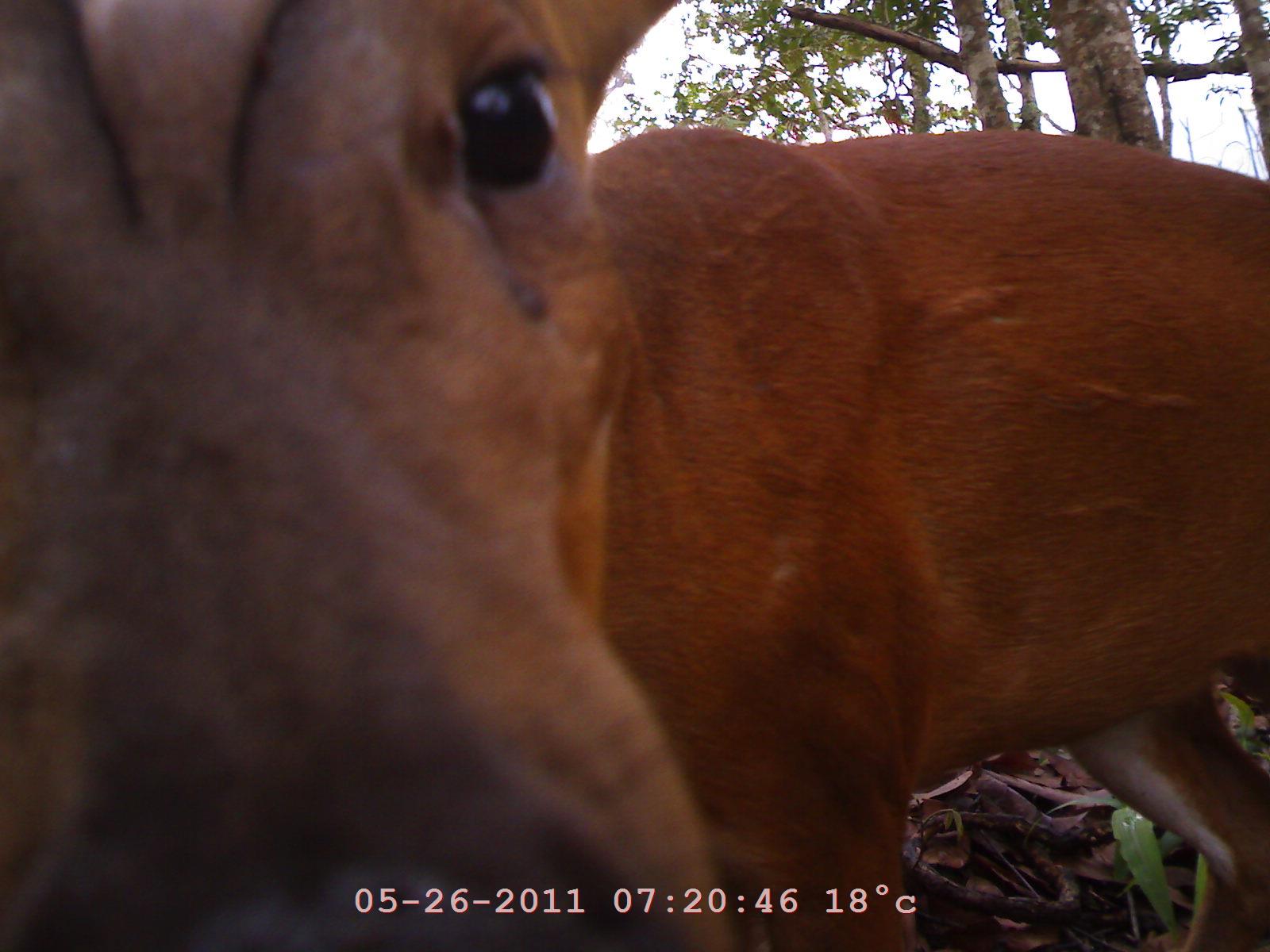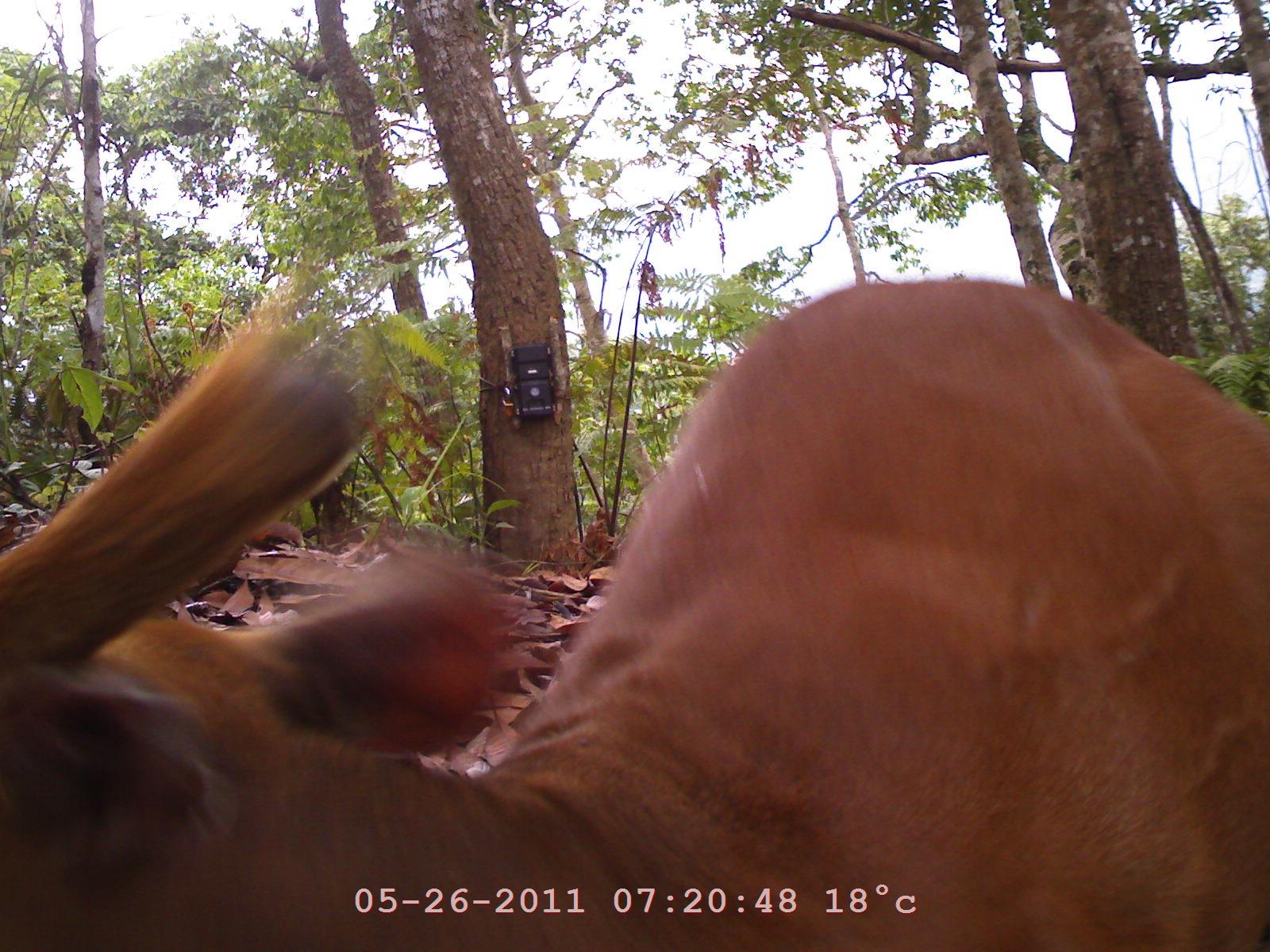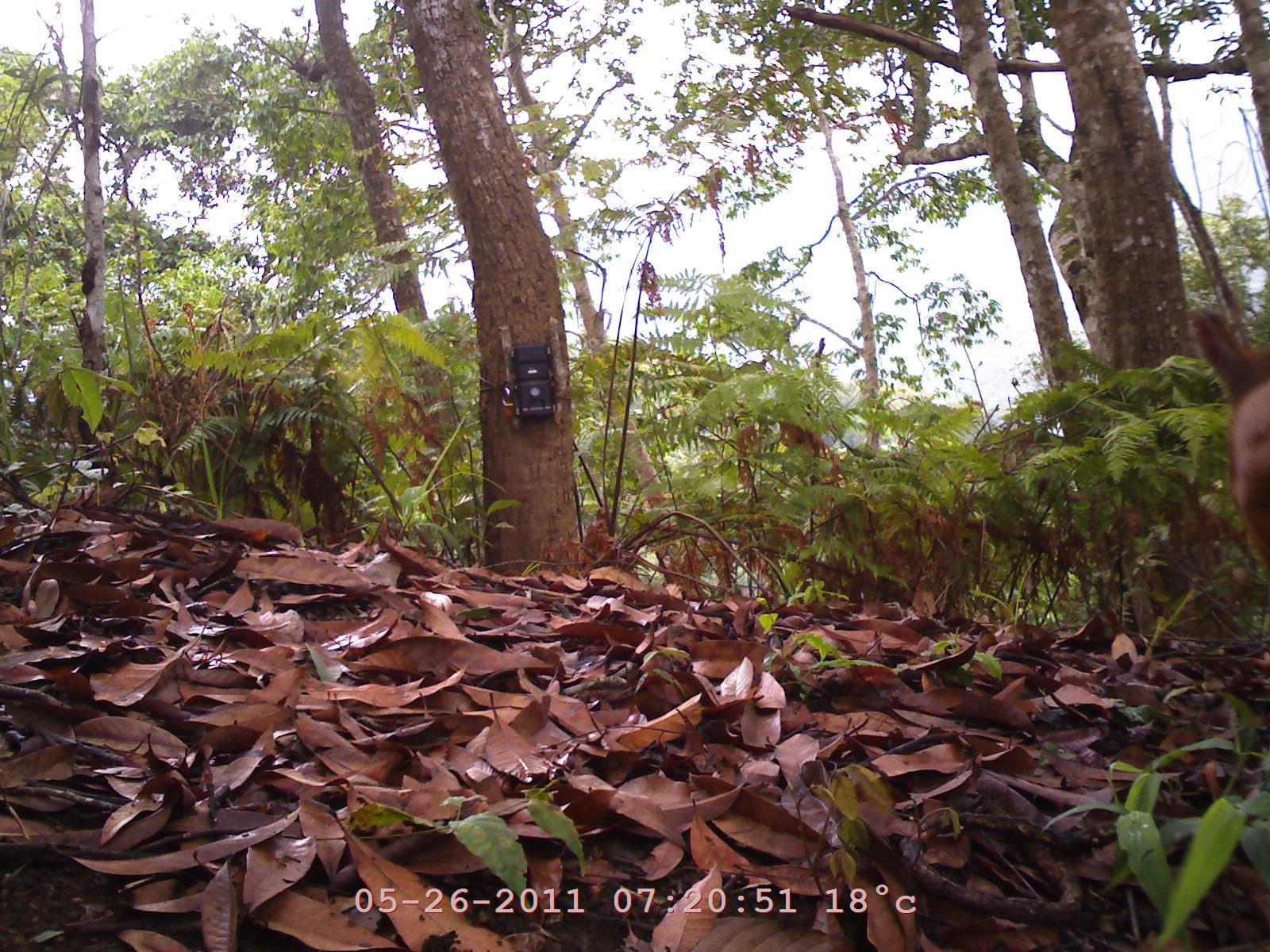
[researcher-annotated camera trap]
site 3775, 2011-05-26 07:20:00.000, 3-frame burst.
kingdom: Animalia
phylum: Chordata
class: Mammalia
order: Artiodactyla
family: Cervidae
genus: Muntiacus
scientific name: Muntiacus muntjak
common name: southern red muntjac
Muntiacus muntjak (southern red muntjac), count 1.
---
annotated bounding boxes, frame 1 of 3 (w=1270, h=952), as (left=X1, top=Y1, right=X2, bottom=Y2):
muntiacus muntjak: (left=0, top=0, right=738, bottom=950); (left=556, top=120, right=1264, bottom=946)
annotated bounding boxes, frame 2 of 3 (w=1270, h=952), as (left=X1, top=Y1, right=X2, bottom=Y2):
muntiacus muntjak: (left=1, top=272, right=1263, bottom=951)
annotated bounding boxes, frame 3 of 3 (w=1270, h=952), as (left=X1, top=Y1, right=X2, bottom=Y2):
muntiacus muntjak: (left=1187, top=301, right=1269, bottom=571)